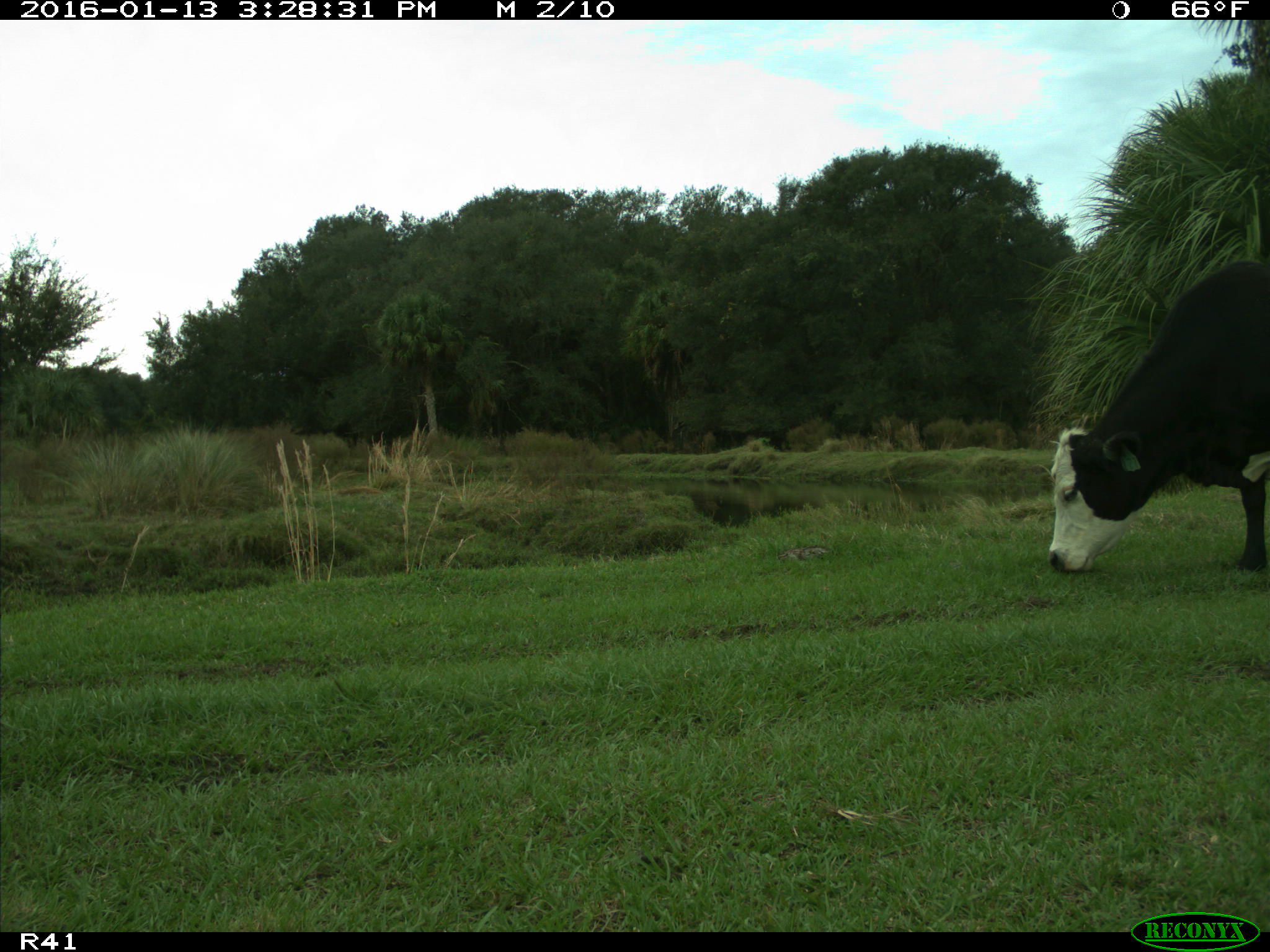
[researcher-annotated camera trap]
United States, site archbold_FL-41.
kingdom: Animalia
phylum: Chordata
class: Mammalia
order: Artiodactyla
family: Bovidae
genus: Bos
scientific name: Bos taurus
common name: domestic cow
Bos taurus (domestic cow).